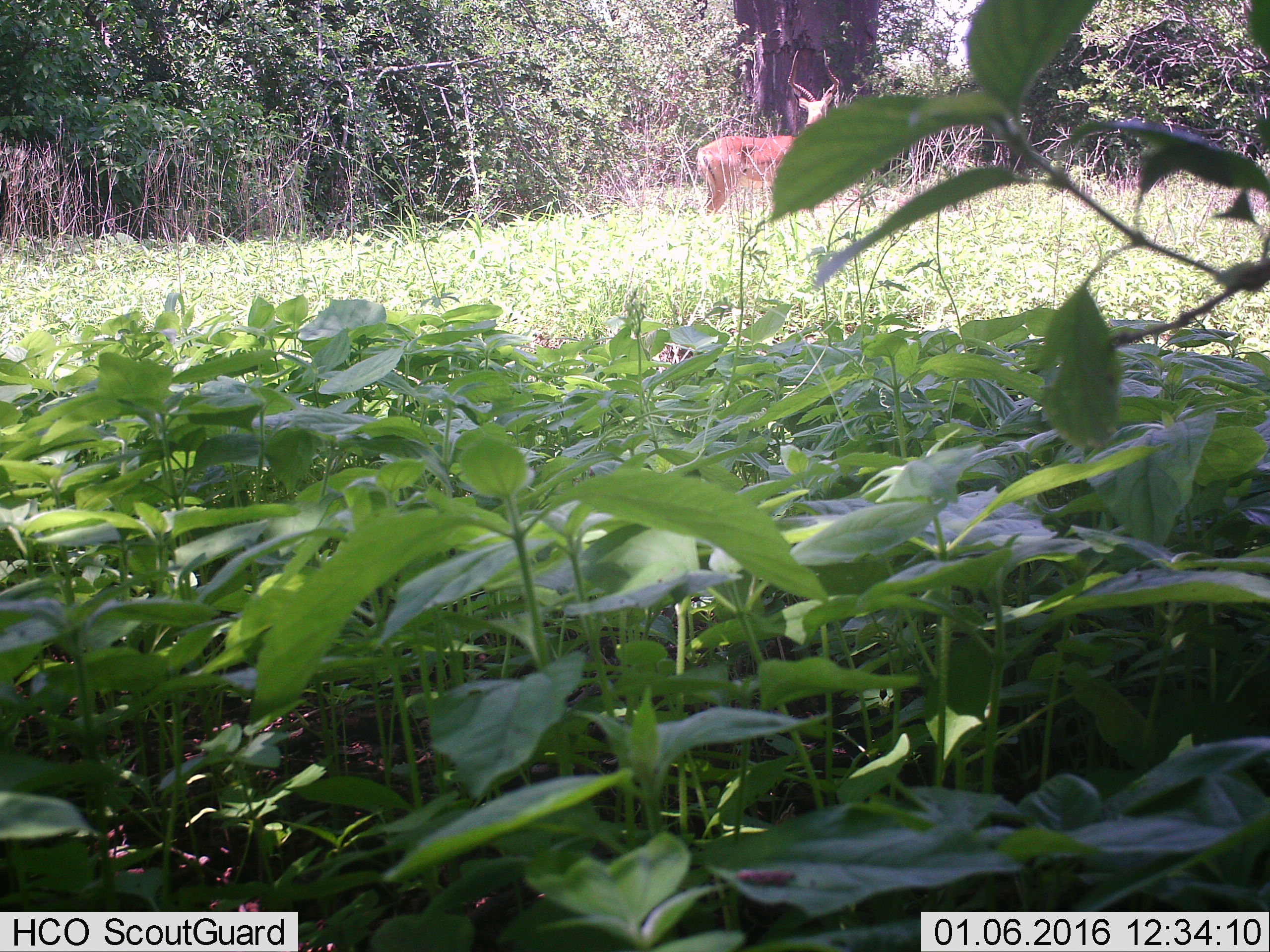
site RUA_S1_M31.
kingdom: Animalia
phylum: Chordata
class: Mammalia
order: Artiodactyla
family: Bovidae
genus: Aepyceros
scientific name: Aepyceros melampus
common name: impala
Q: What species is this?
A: Impala (Aepyceros melampus).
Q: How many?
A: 1.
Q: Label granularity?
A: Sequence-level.